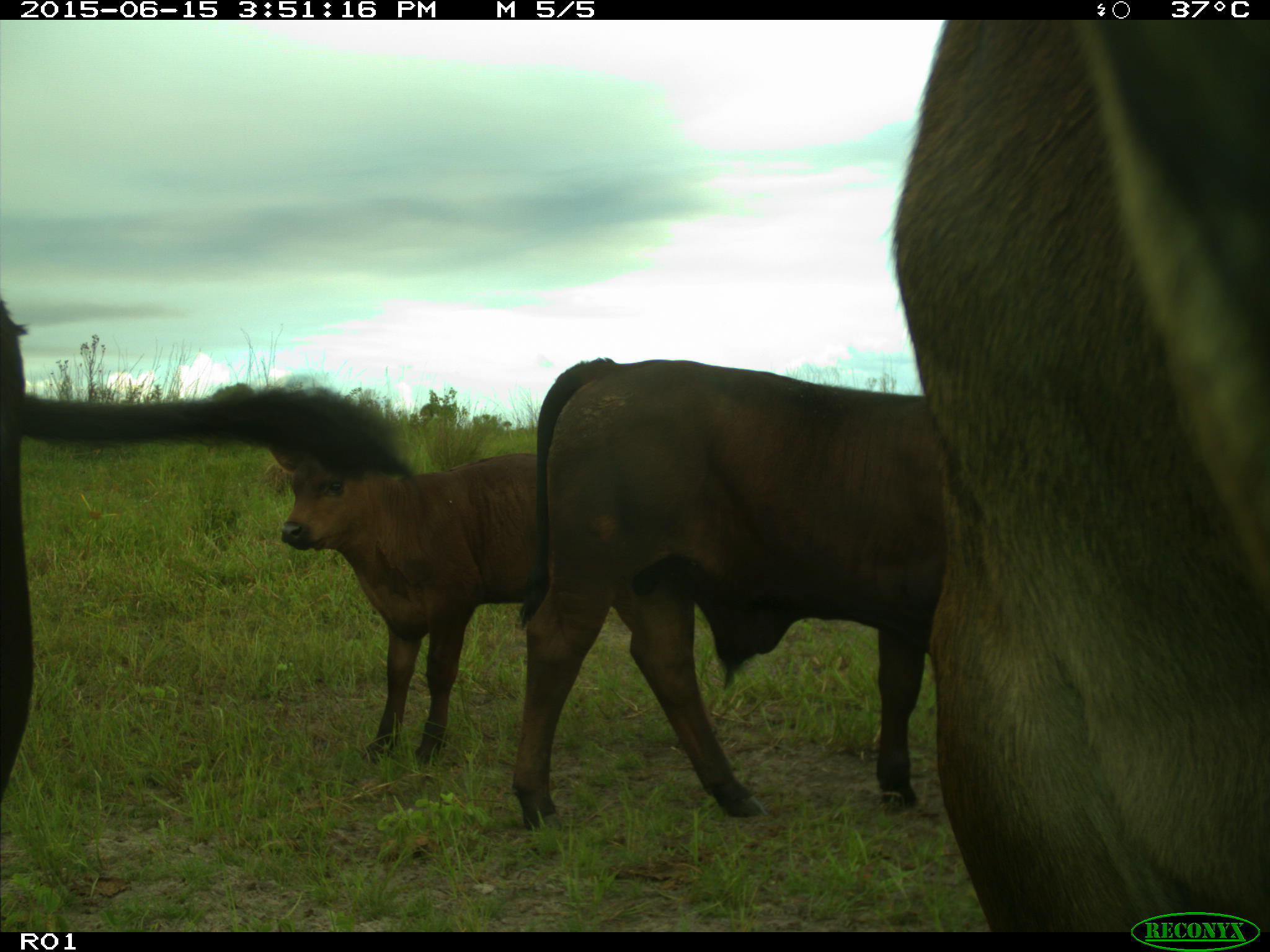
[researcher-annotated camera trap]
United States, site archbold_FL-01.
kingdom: Animalia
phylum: Chordata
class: Mammalia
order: Artiodactyla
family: Bovidae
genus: Bos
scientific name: Bos taurus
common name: domestic cow